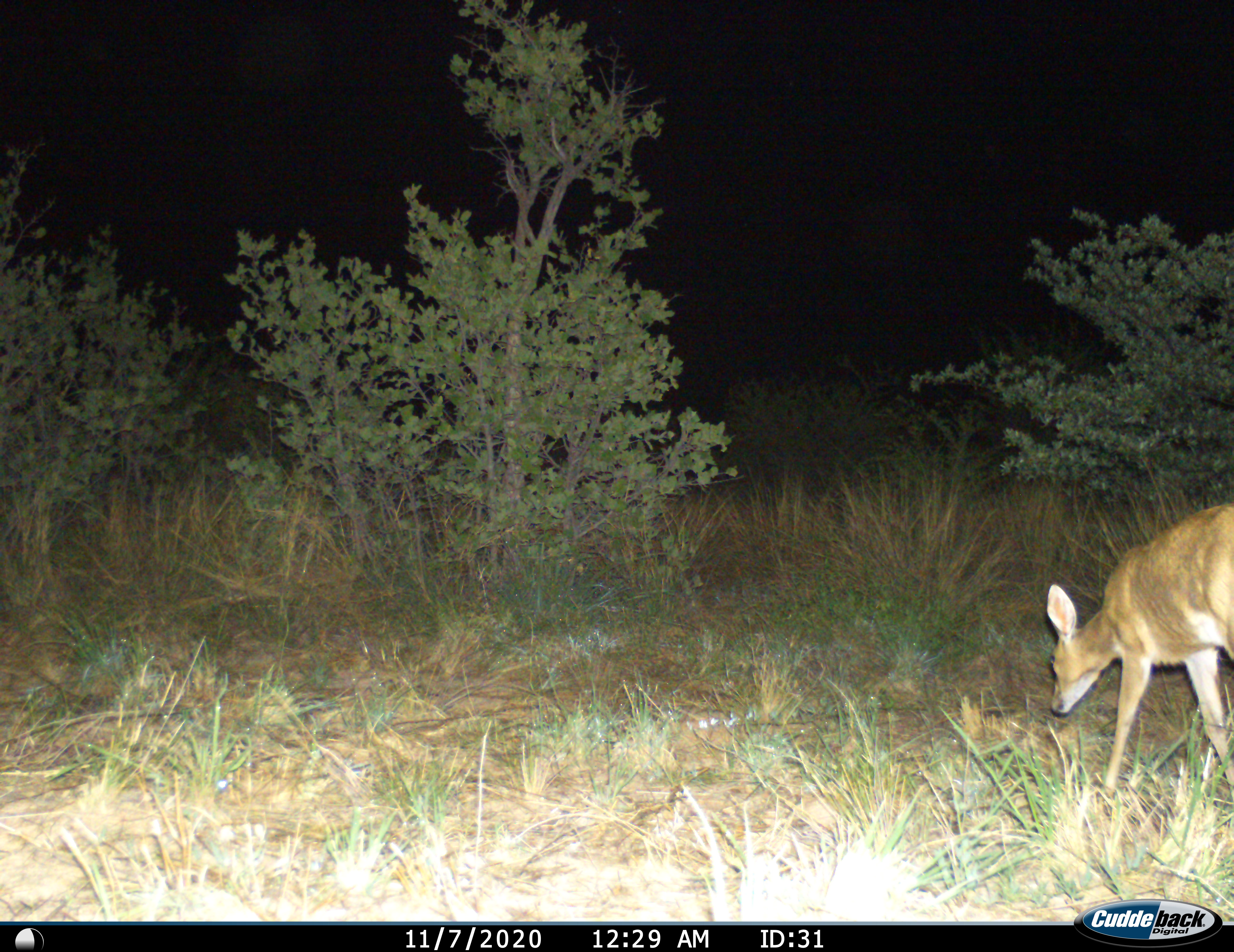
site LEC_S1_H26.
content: unidentified animal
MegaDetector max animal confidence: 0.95